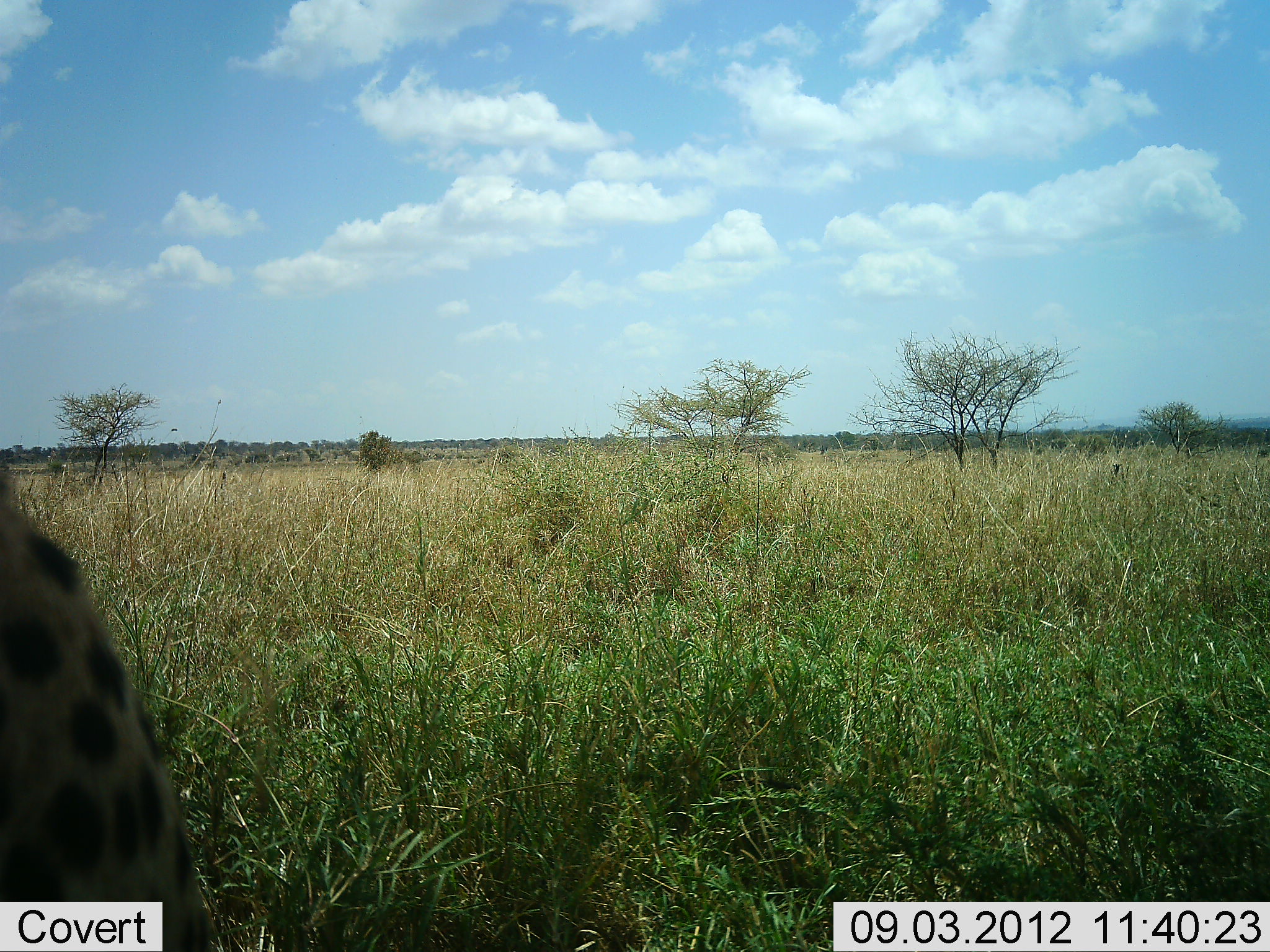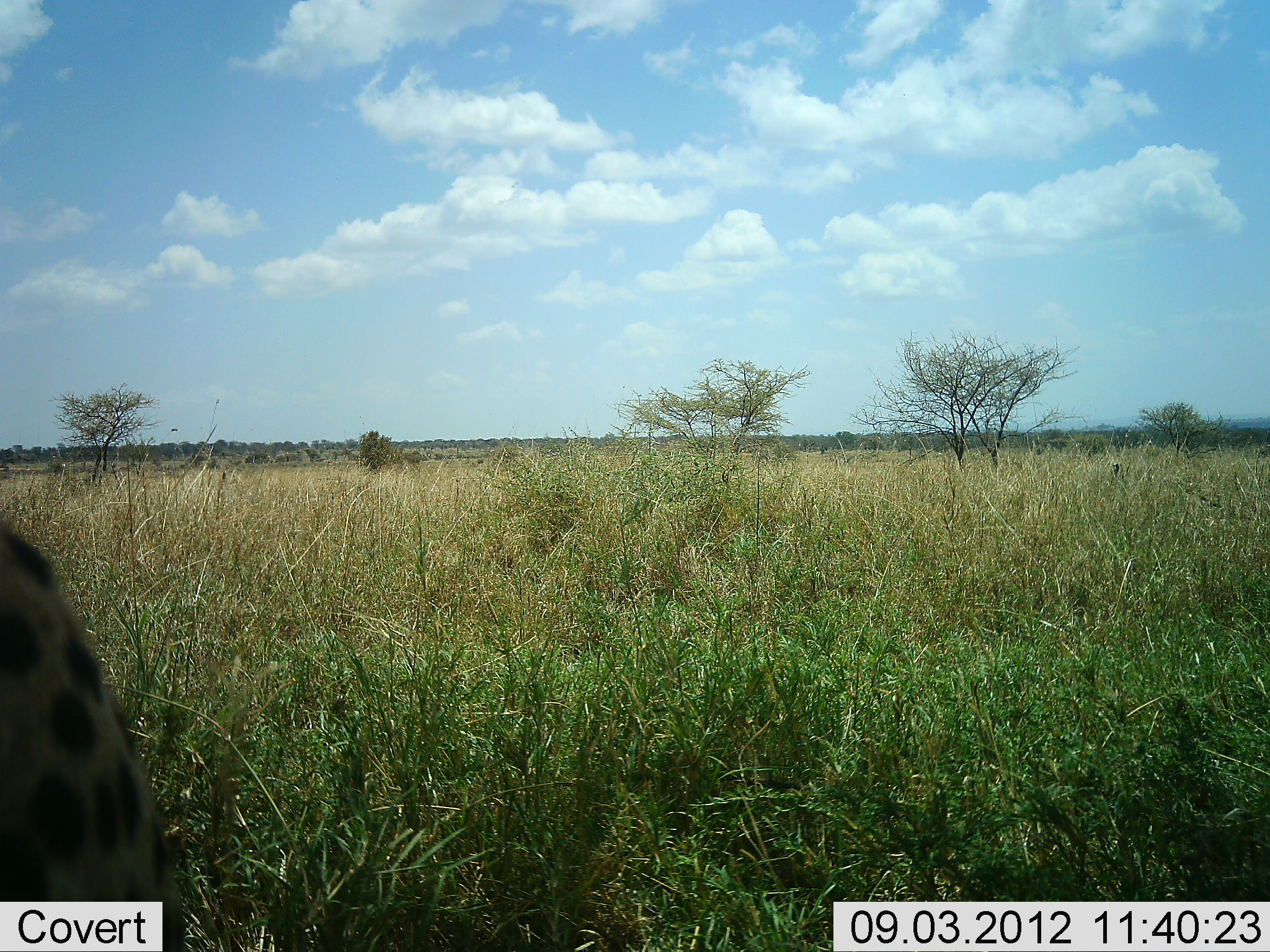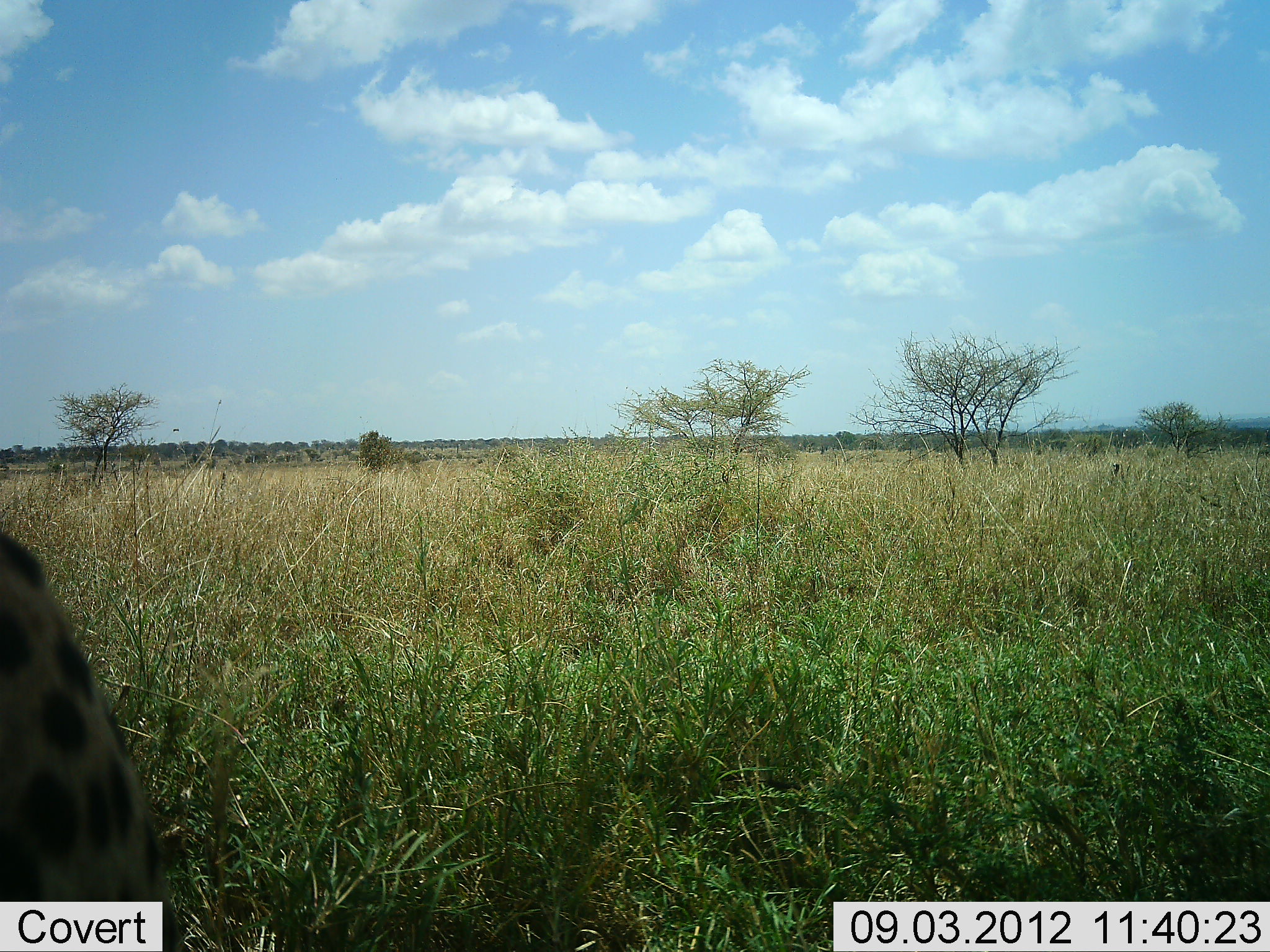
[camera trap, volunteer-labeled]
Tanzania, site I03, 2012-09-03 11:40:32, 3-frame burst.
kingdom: Animalia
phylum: Chordata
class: Mammalia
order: Carnivora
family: Felidae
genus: Acinonyx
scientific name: Acinonyx jubatus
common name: cheetah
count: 1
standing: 30%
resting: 60%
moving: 0%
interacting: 0%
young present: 10%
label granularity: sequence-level